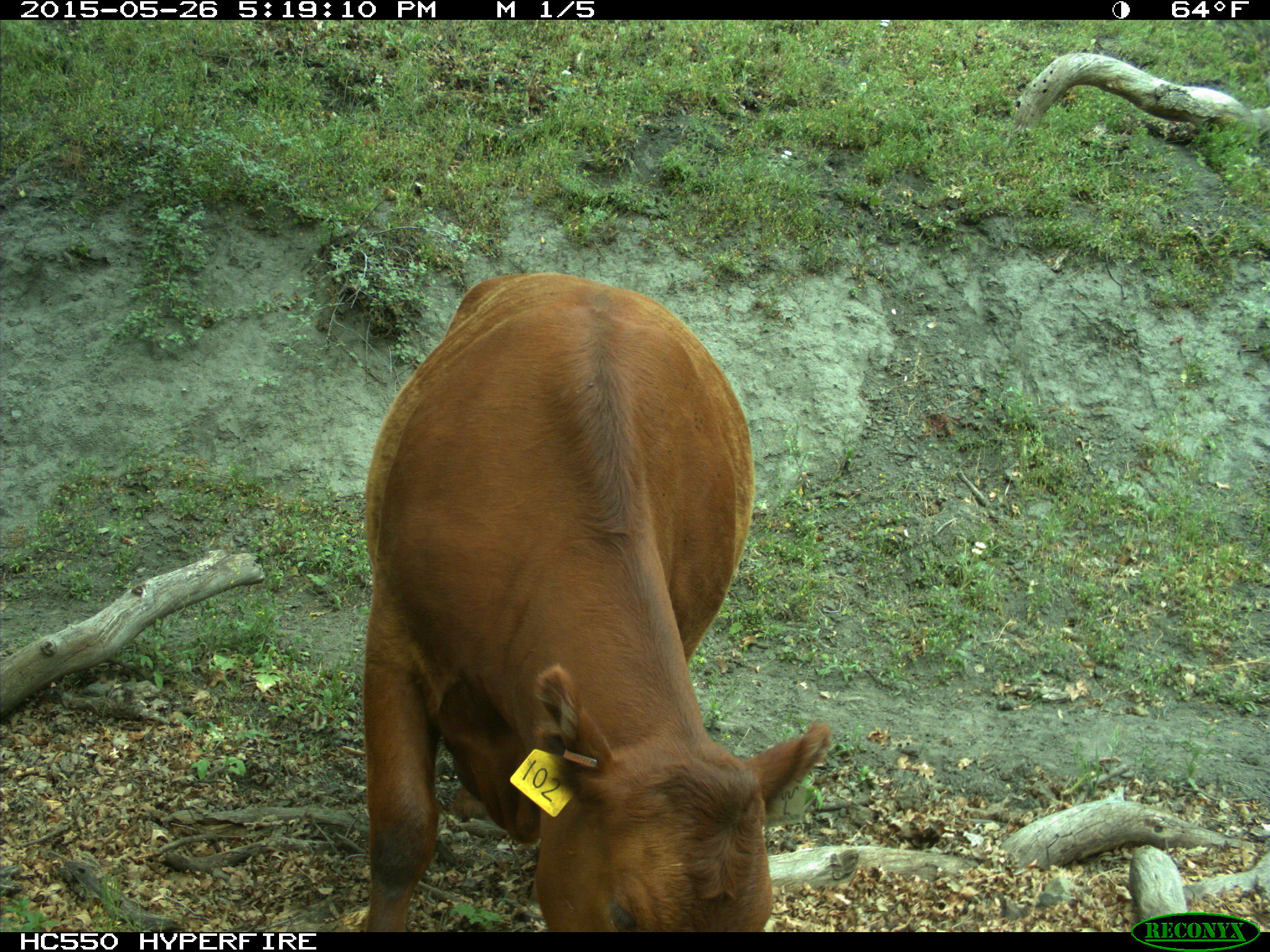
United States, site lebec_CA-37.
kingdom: Animalia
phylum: Chordata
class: Mammalia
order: Artiodactyla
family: Bovidae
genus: Bos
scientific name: Bos taurus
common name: domestic cow